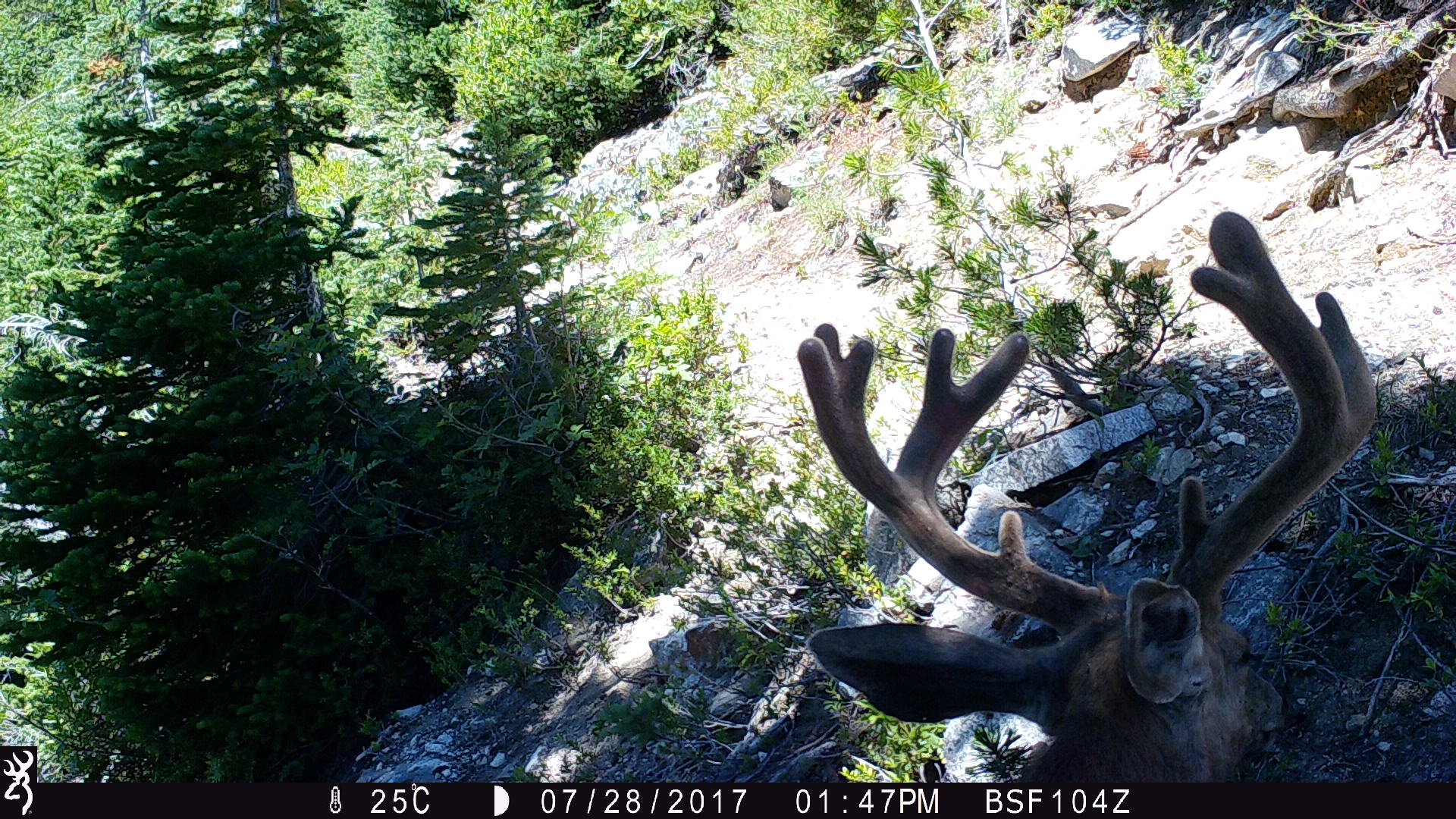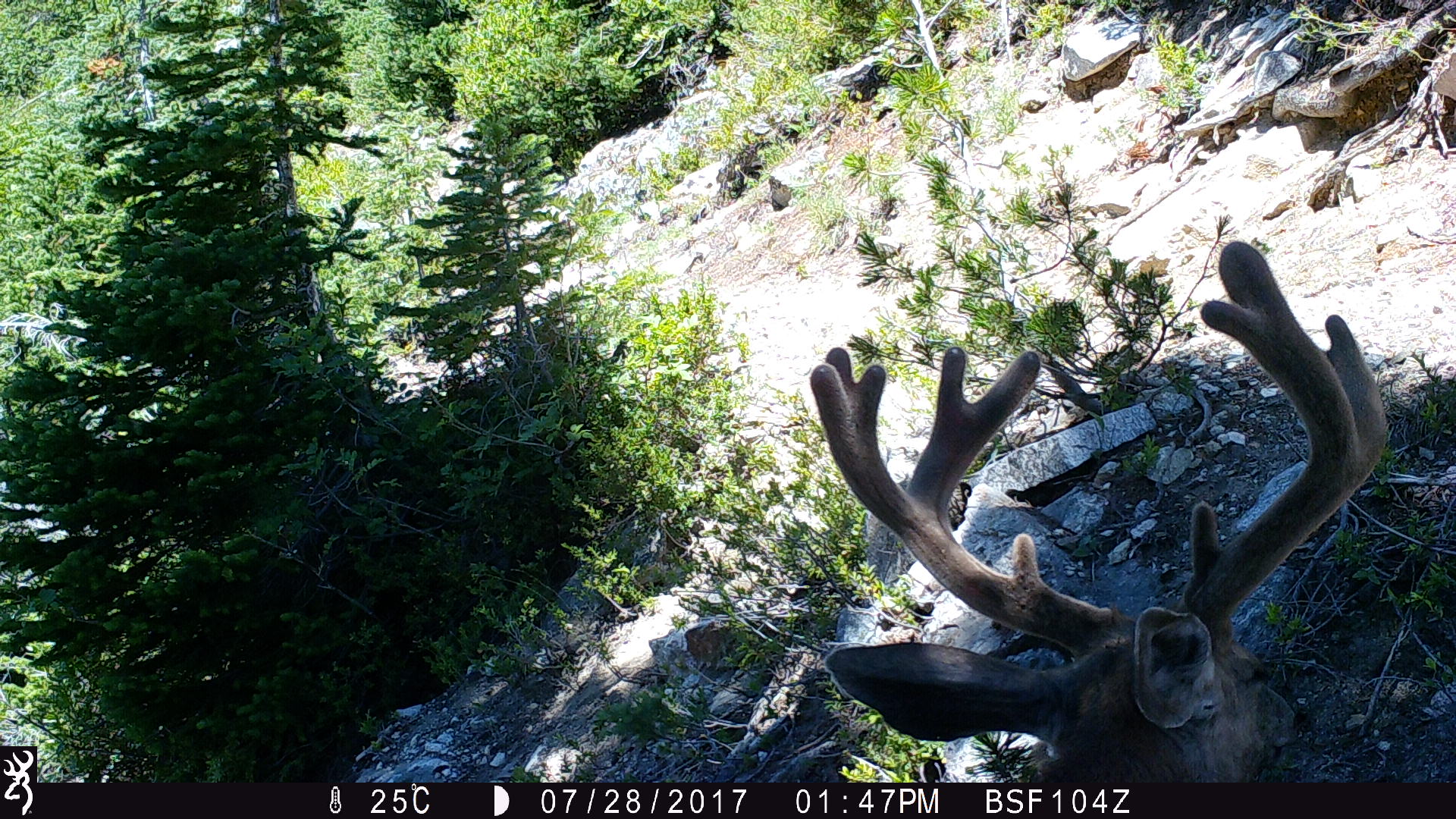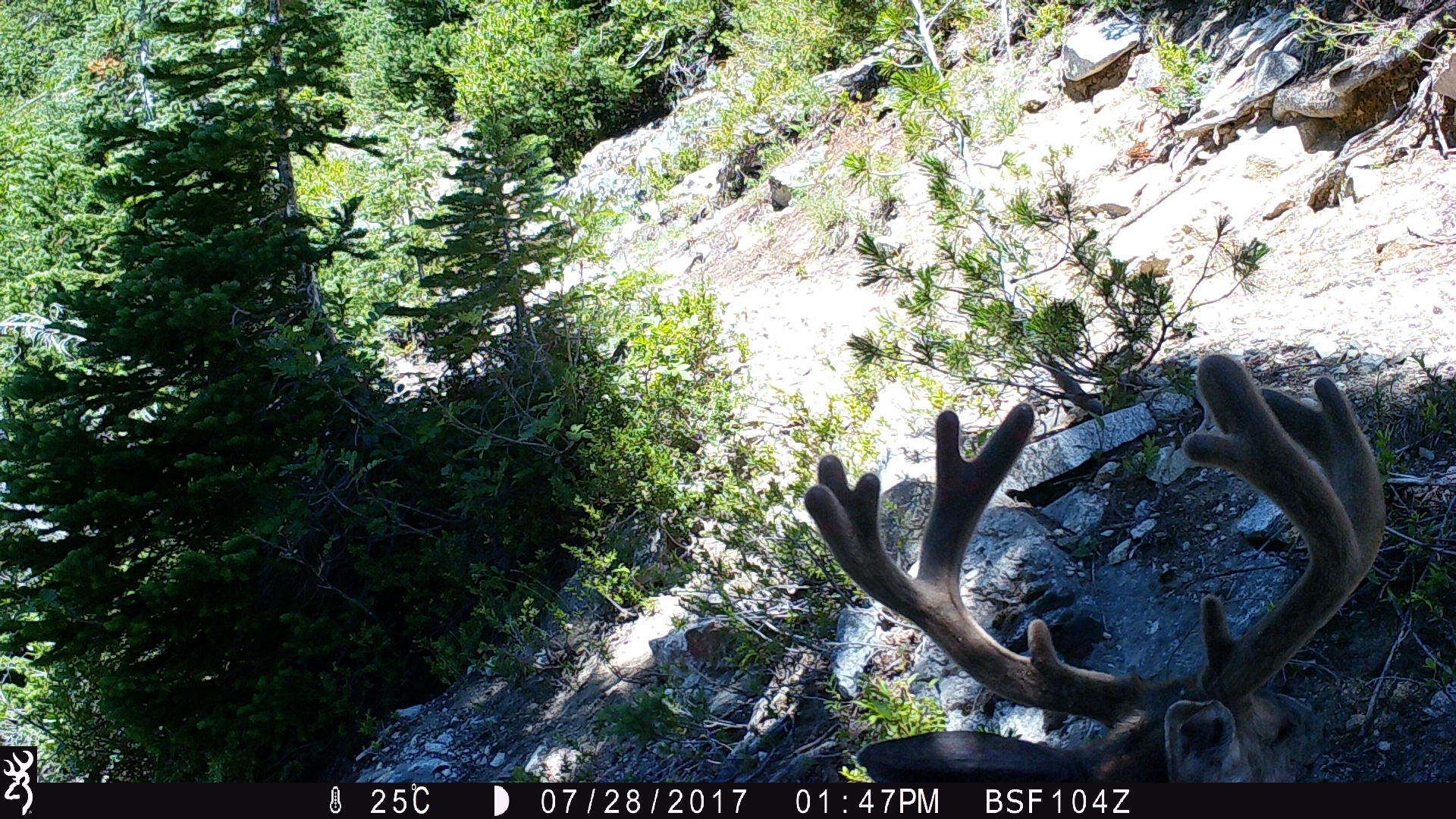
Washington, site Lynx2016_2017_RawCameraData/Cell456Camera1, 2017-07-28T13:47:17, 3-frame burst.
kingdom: Animalia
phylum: Chordata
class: Mammalia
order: Artiodactyla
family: Cervidae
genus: Odocoileus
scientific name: Odocoileus hemionus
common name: mule deer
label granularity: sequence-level